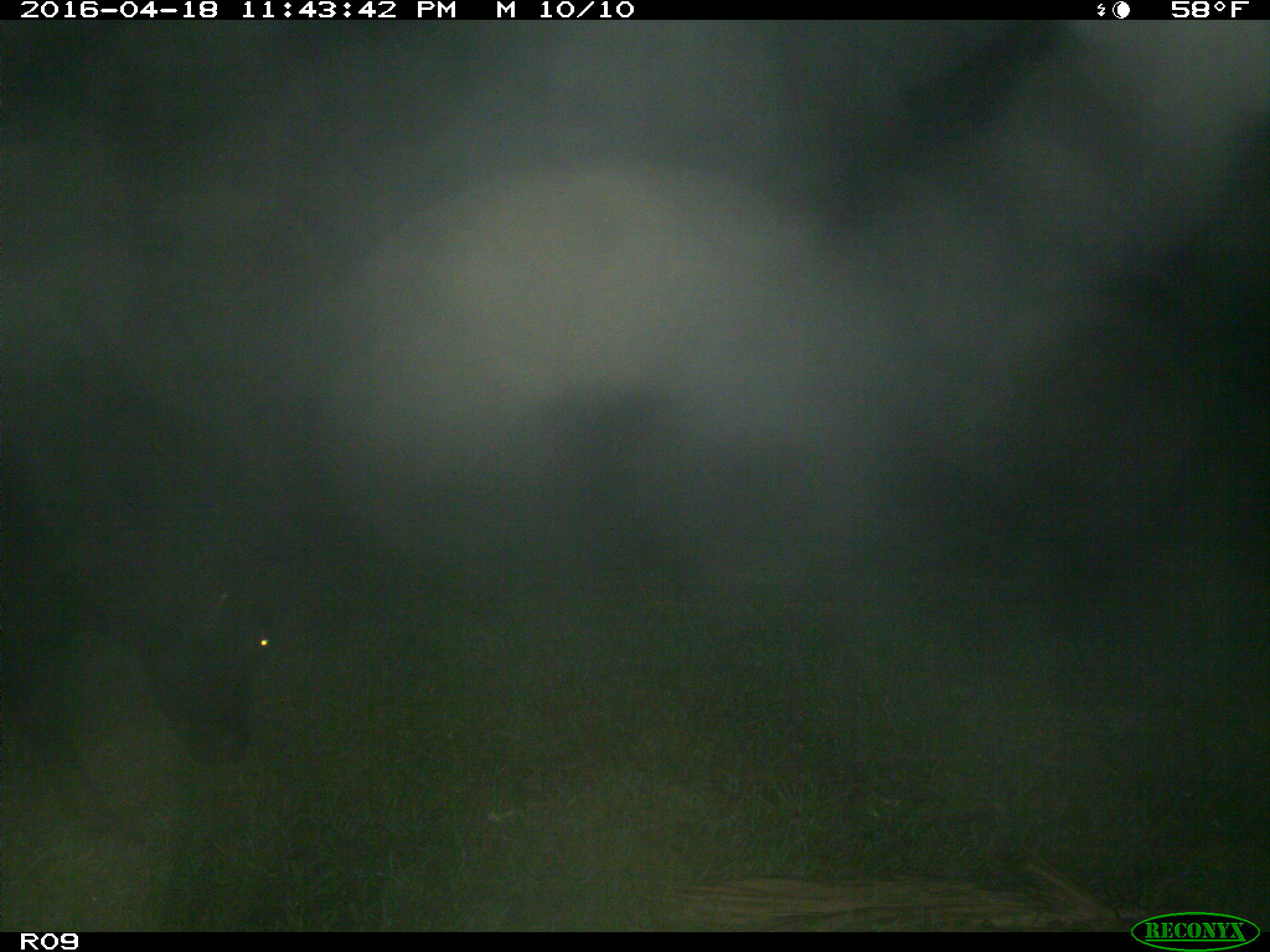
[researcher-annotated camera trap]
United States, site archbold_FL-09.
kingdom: Animalia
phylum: Chordata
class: Mammalia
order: Artiodactyla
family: Bovidae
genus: Bos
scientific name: Bos taurus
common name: domestic cow